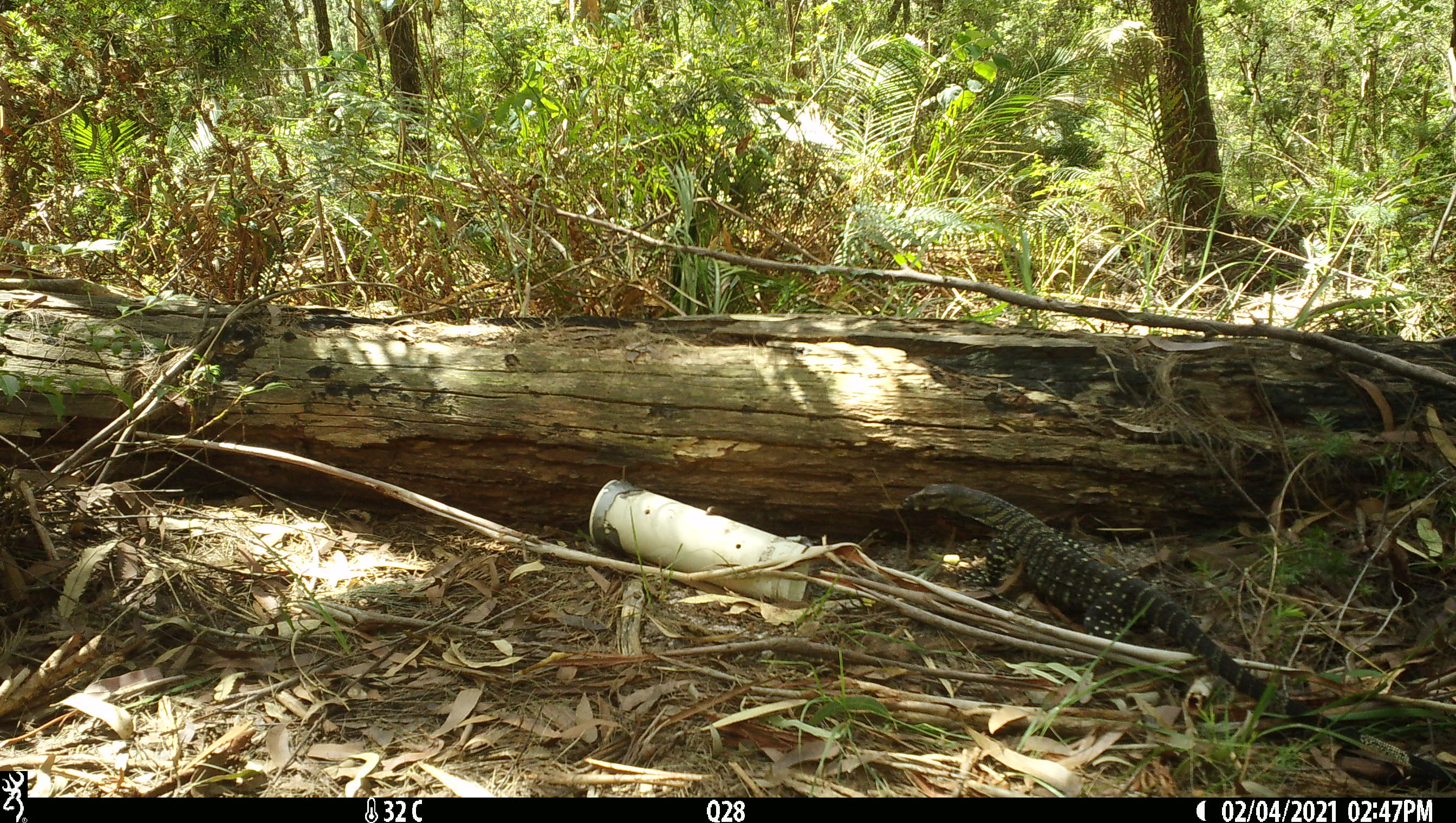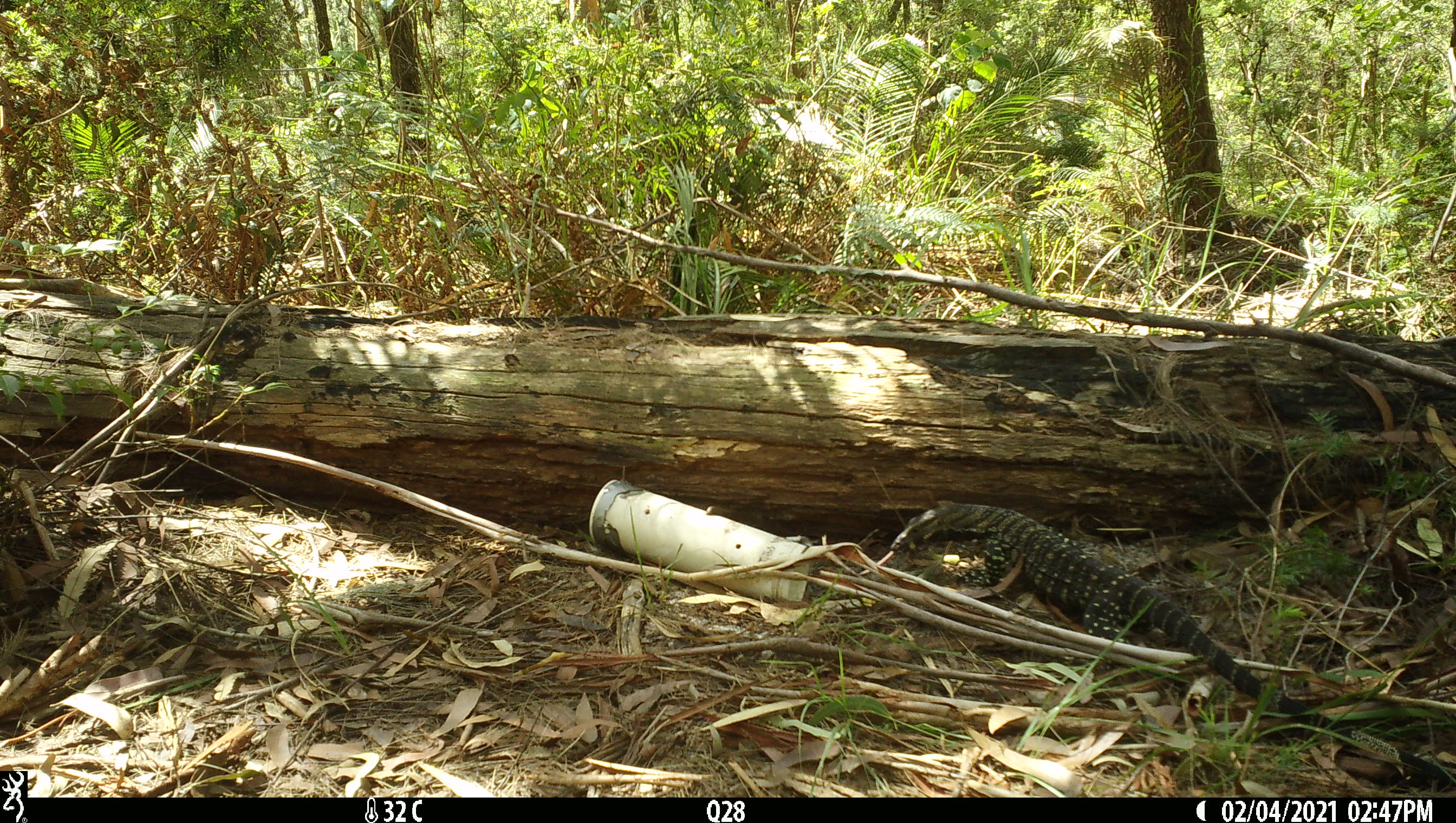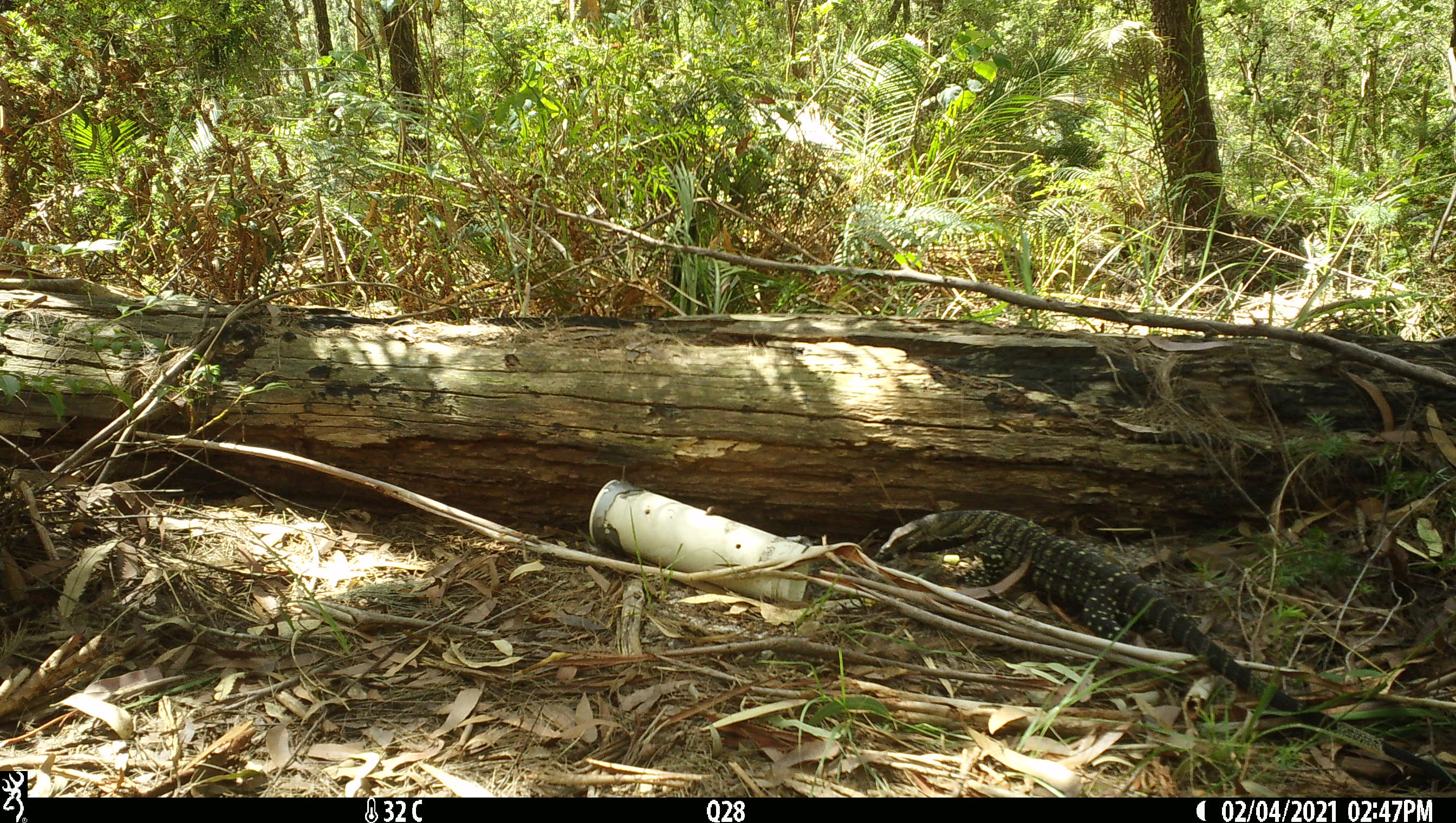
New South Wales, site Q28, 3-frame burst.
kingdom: Animalia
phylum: Chordata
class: Reptilia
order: Squamata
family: Varanidae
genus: Varanus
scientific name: Varanus varius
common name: lace monitor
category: goanna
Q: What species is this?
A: Goanna (lace monitor) (Varanus varius).